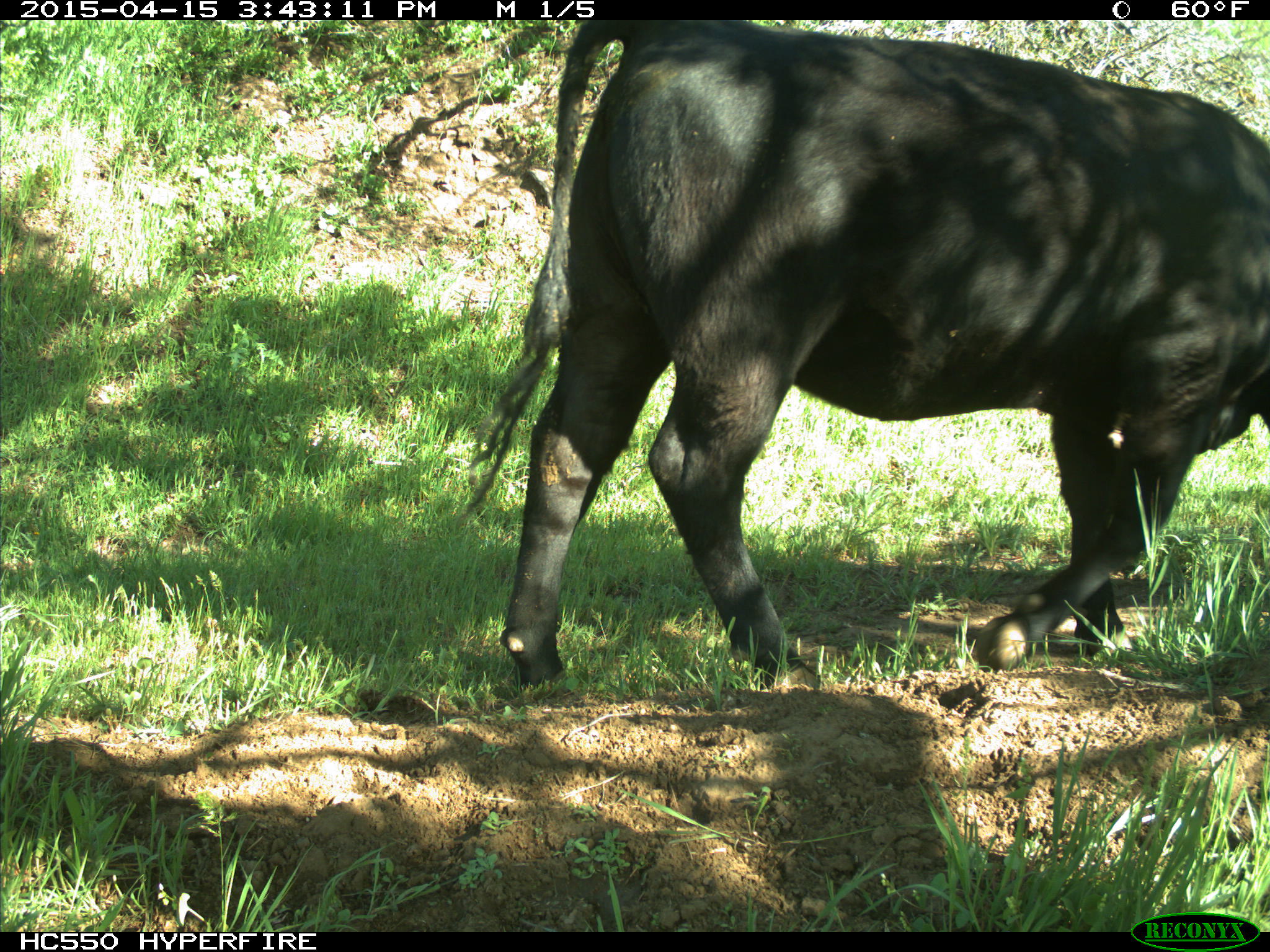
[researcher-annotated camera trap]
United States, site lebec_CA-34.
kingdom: Animalia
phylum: Chordata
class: Mammalia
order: Artiodactyla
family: Bovidae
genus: Bos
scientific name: Bos taurus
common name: domestic cow